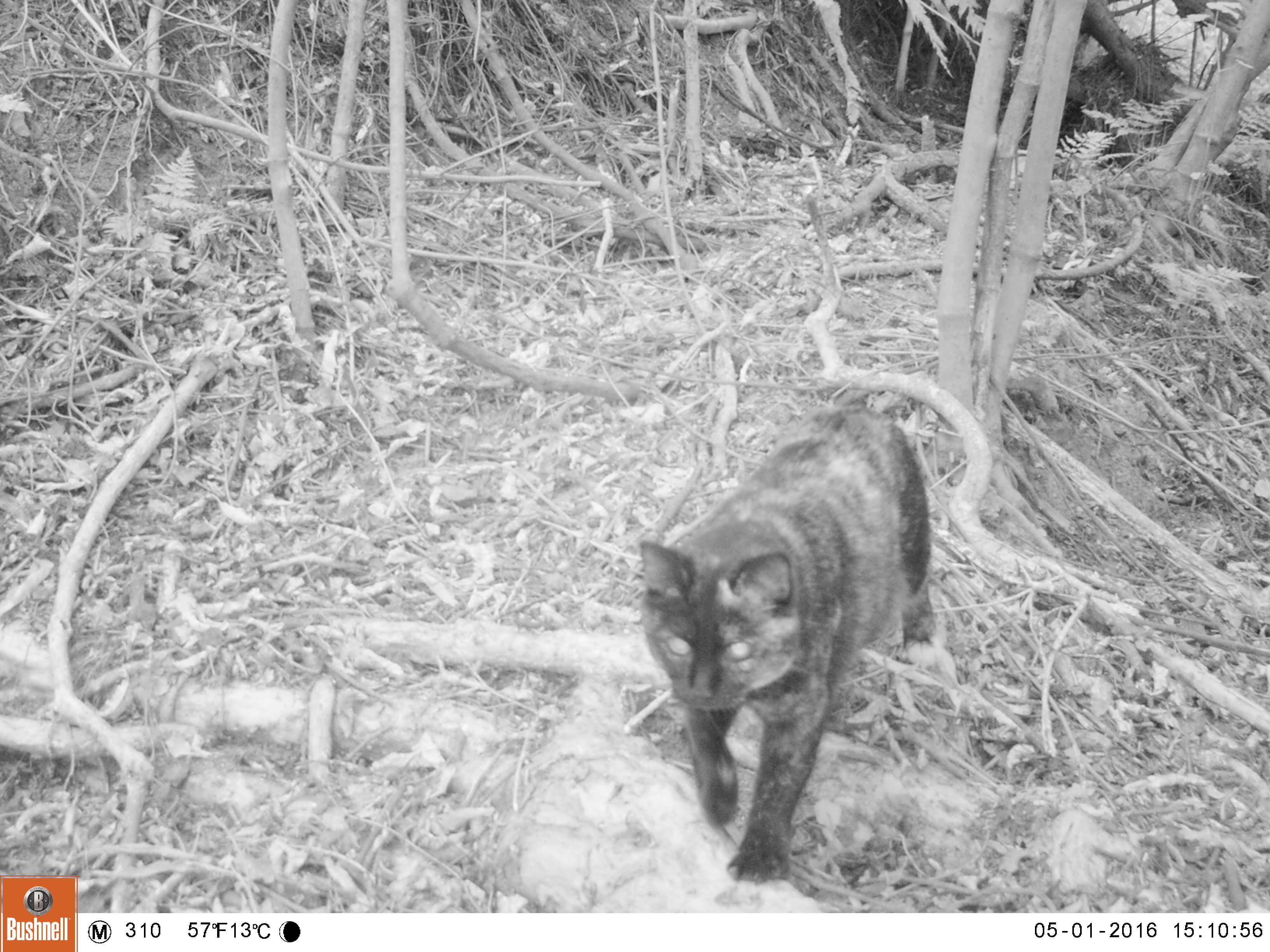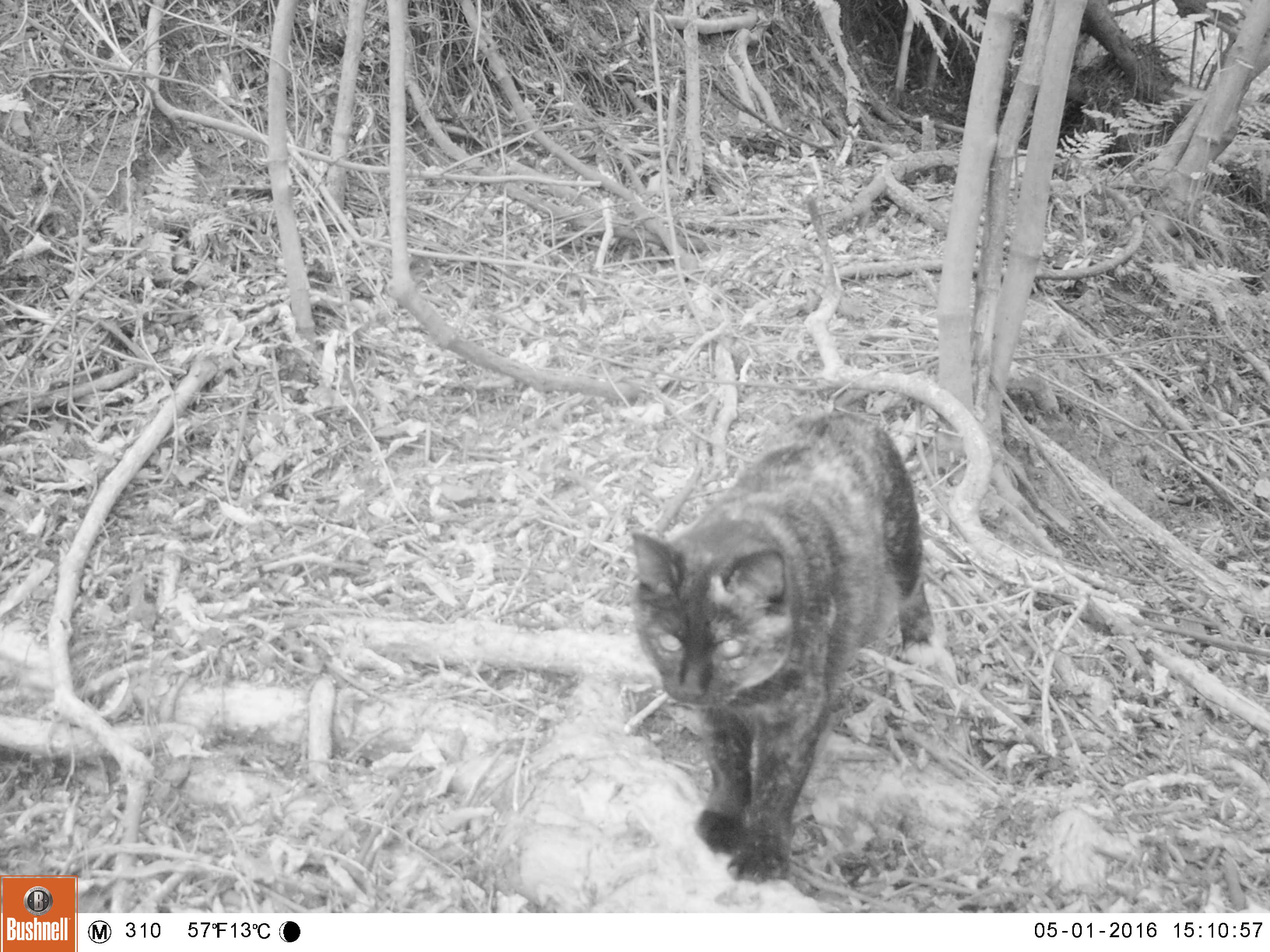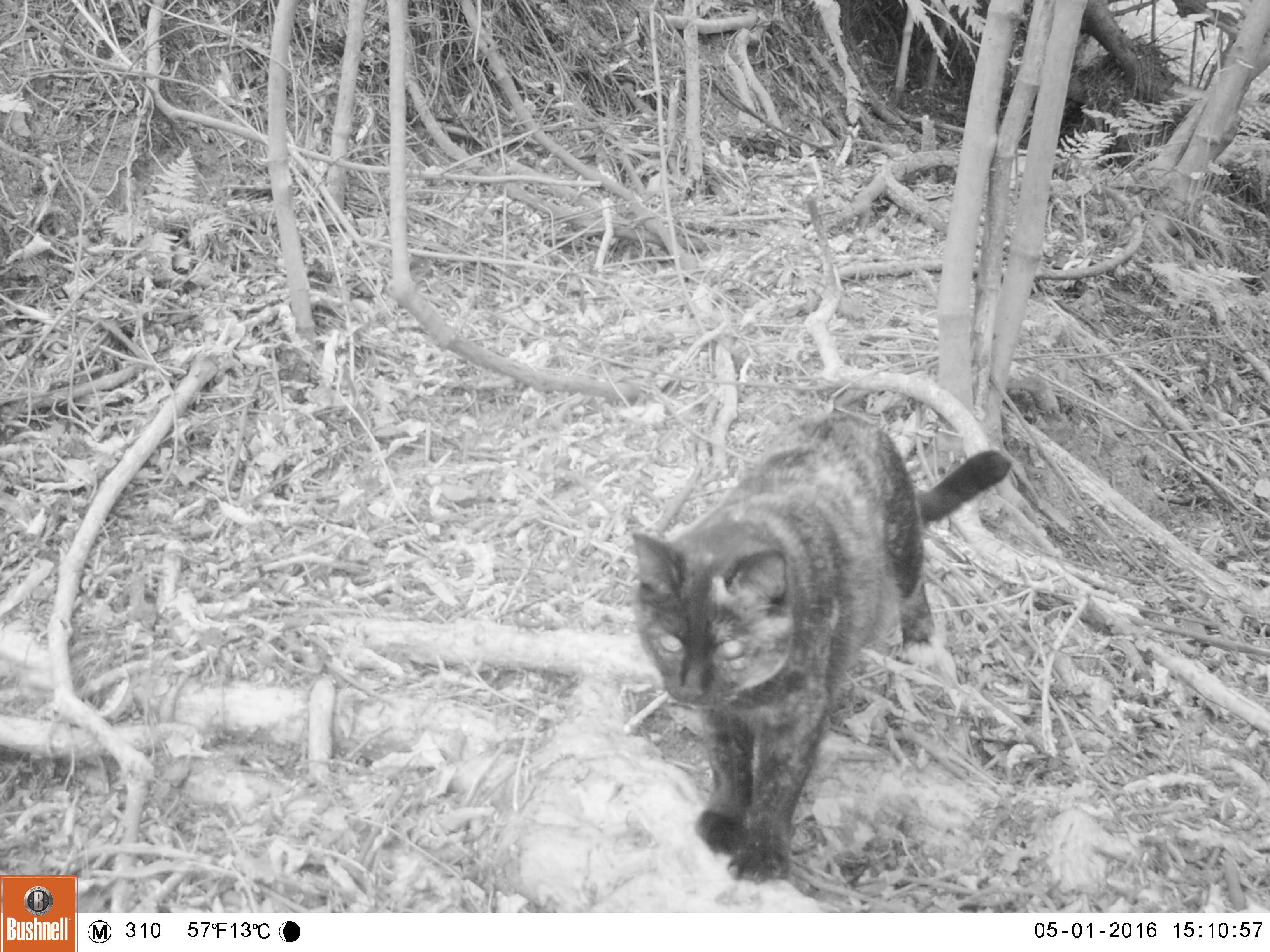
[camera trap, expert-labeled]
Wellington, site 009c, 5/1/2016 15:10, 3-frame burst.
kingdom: Animalia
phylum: Chordata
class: Mammalia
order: Carnivora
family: Felidae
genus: Felis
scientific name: Felis catus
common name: cat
Cat (Felis catus).